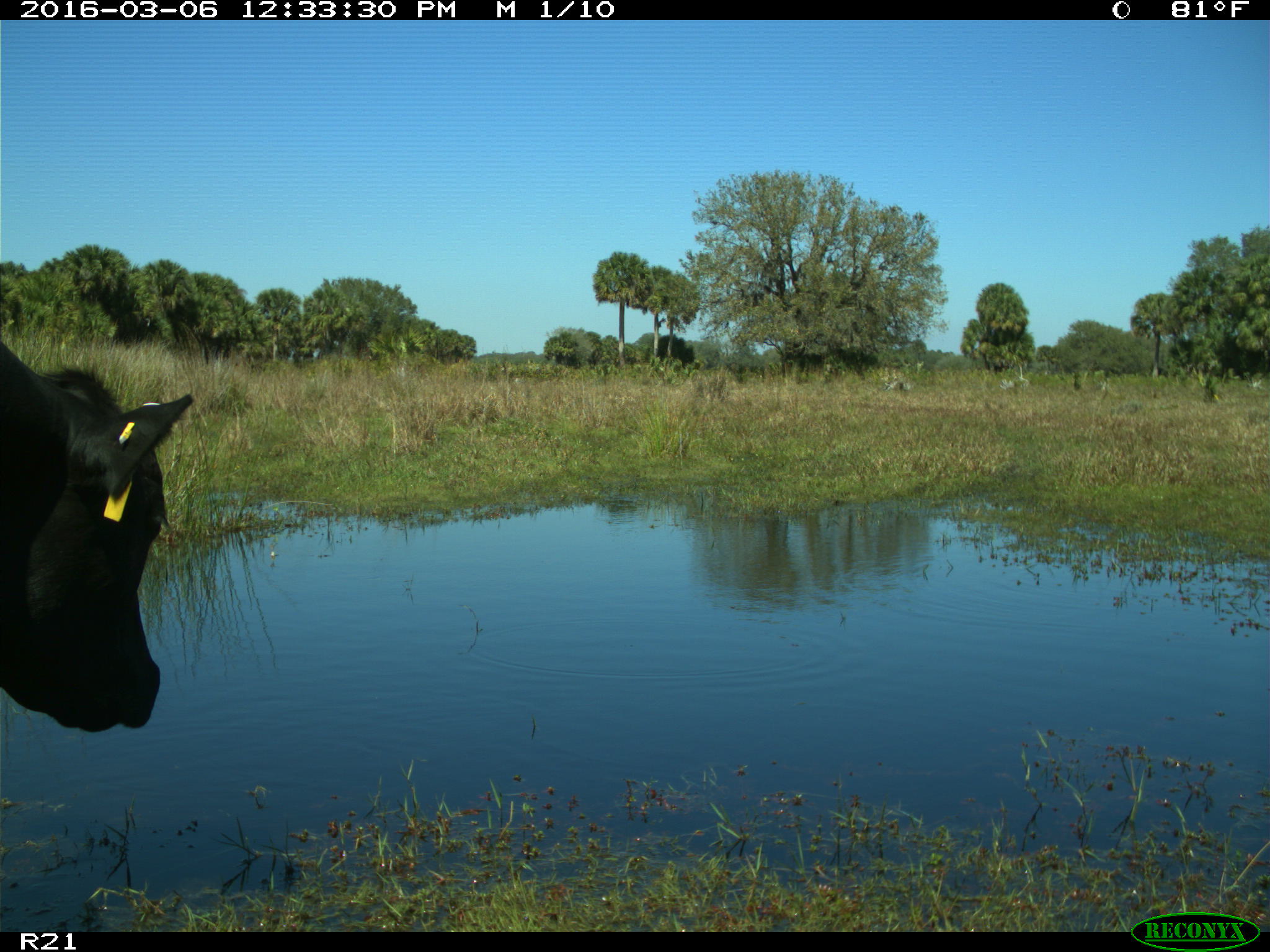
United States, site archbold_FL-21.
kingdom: Animalia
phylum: Chordata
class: Mammalia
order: Artiodactyla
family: Bovidae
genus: Bos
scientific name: Bos taurus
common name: domestic cow